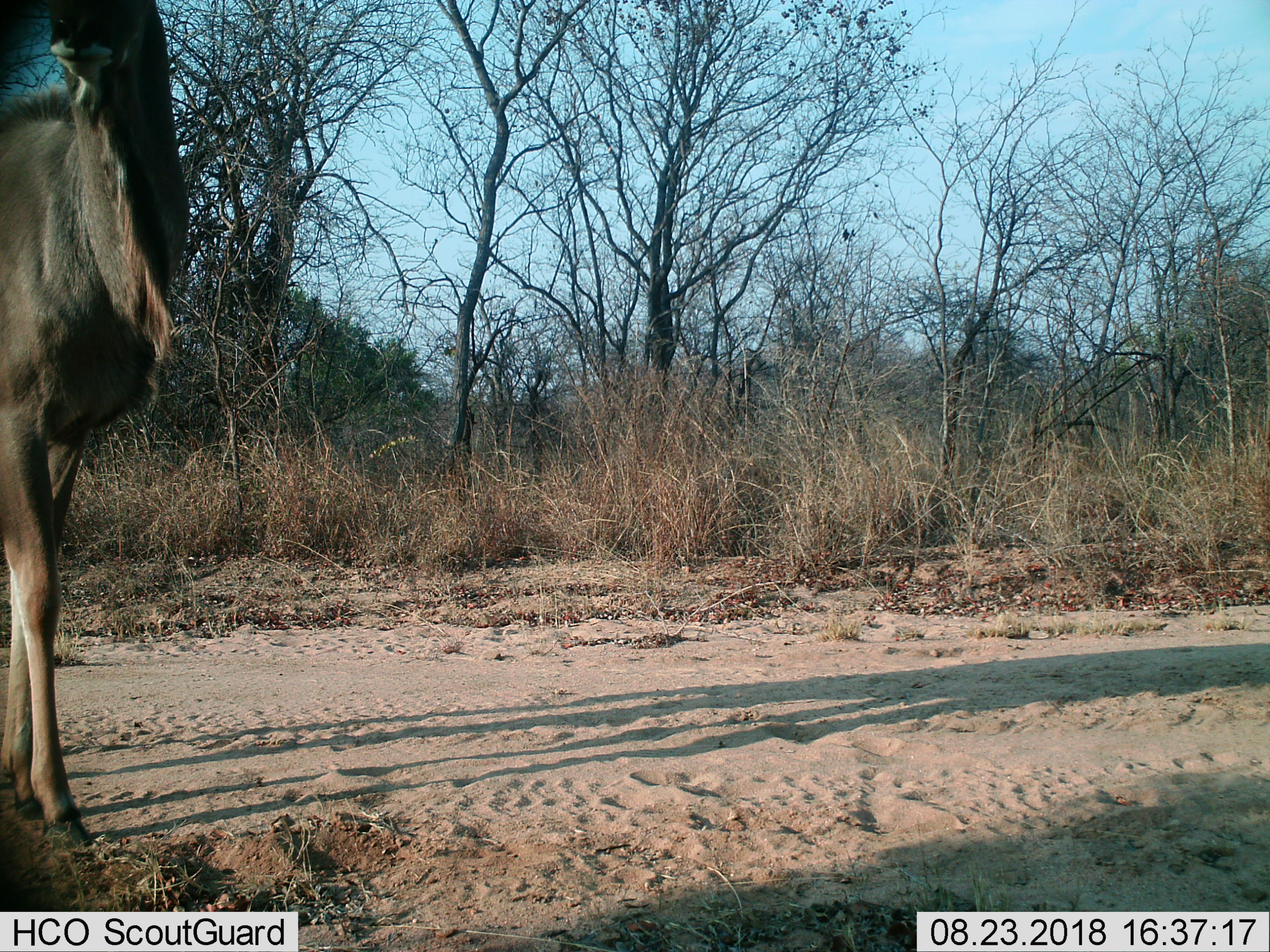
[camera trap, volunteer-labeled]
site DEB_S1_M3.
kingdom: Animalia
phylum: Chordata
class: Mammalia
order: Artiodactyla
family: Bovidae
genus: Tragelaphus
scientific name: Tragelaphus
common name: kudu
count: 1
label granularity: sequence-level